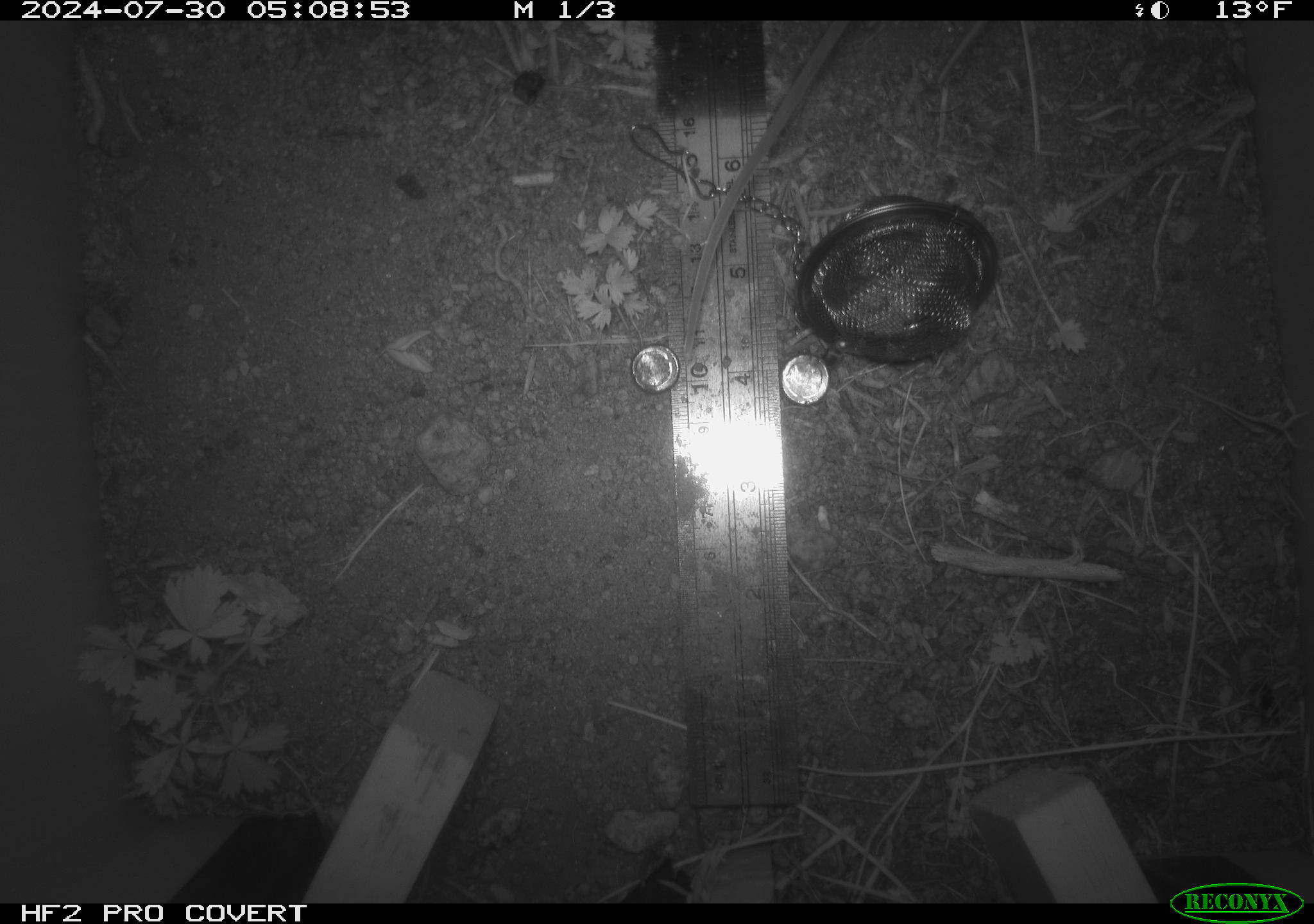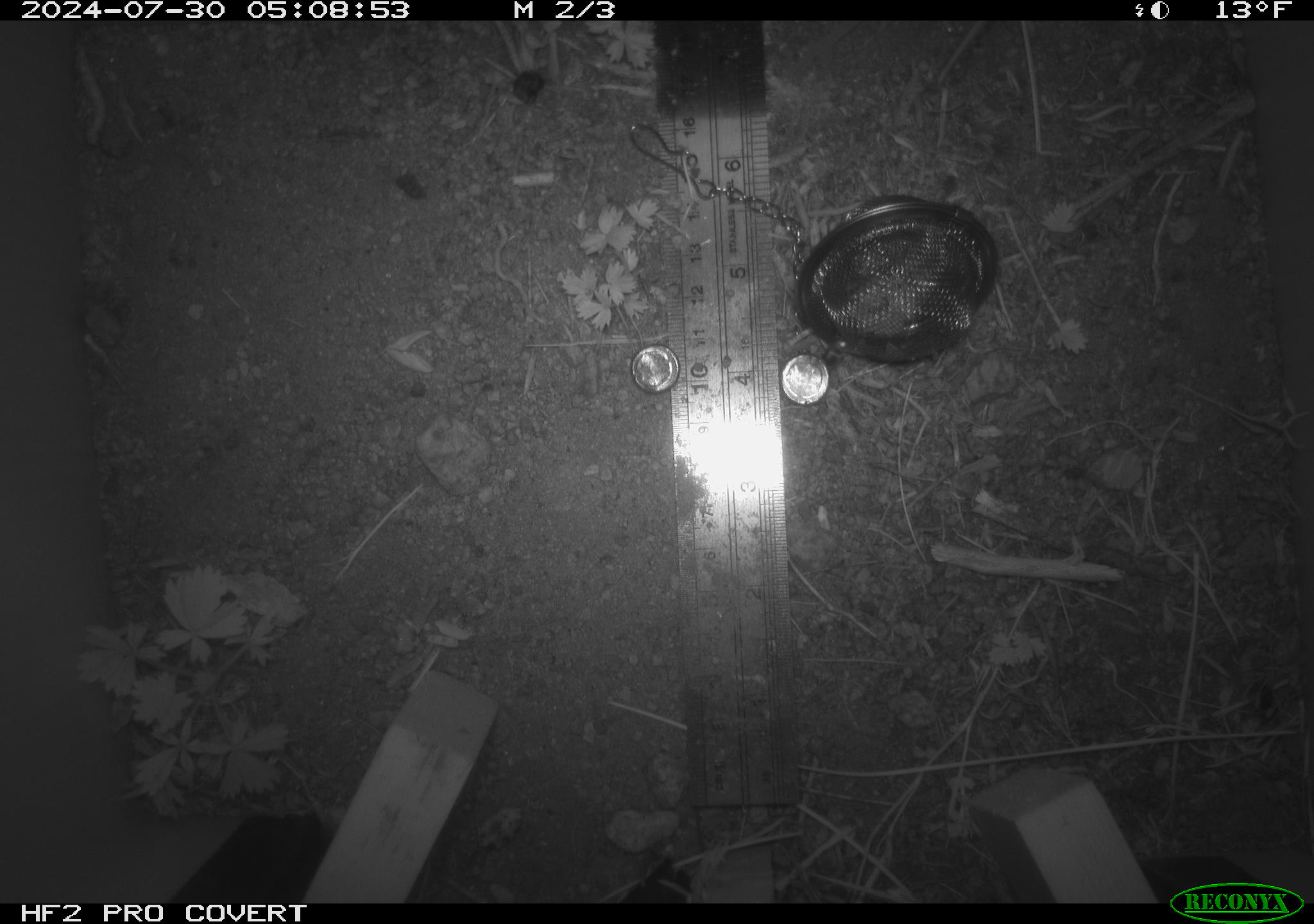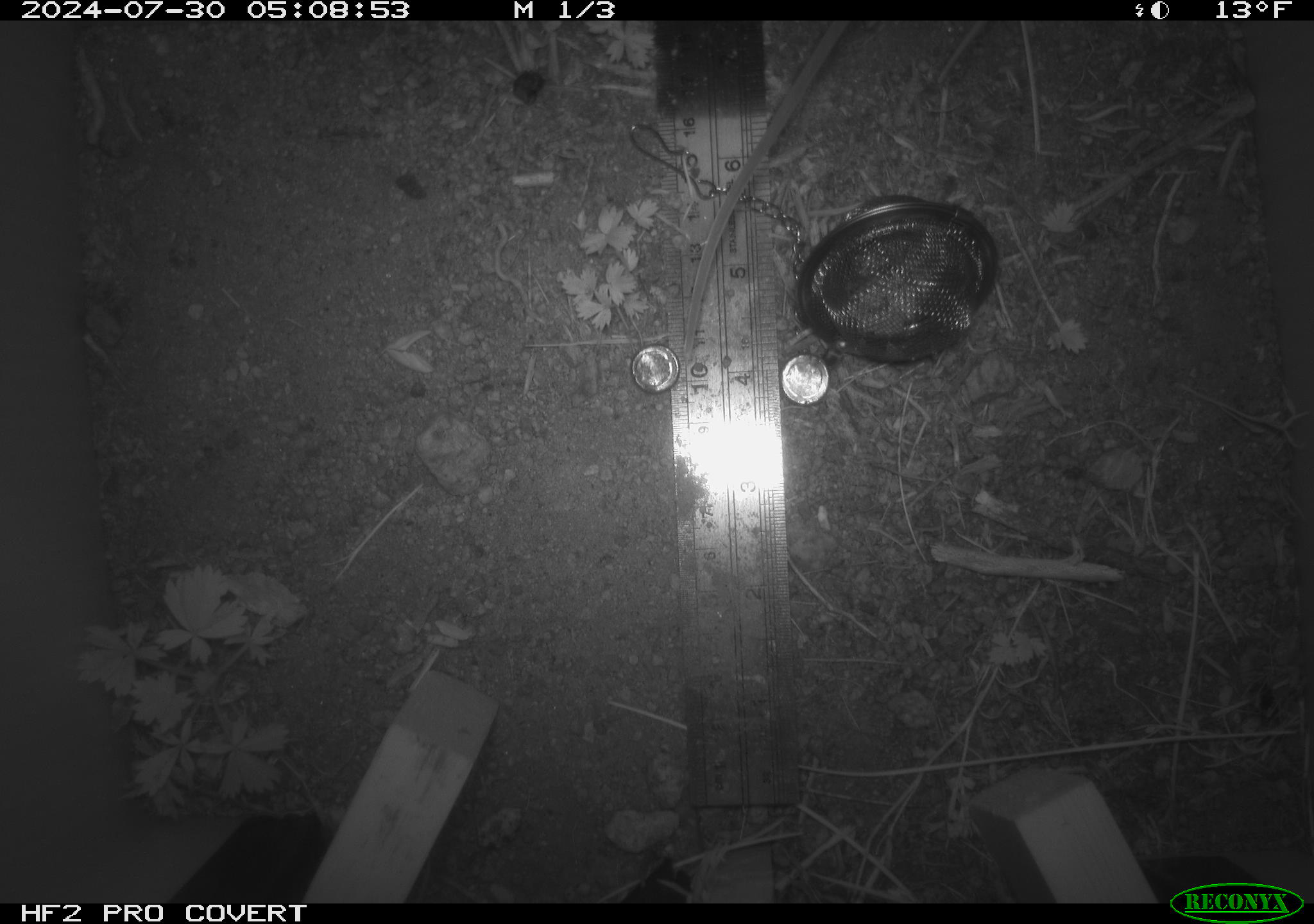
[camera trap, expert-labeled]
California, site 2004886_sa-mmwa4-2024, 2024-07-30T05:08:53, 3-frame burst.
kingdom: Animalia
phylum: Chordata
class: Mammalia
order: Rodentia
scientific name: Rodentia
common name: mouse species